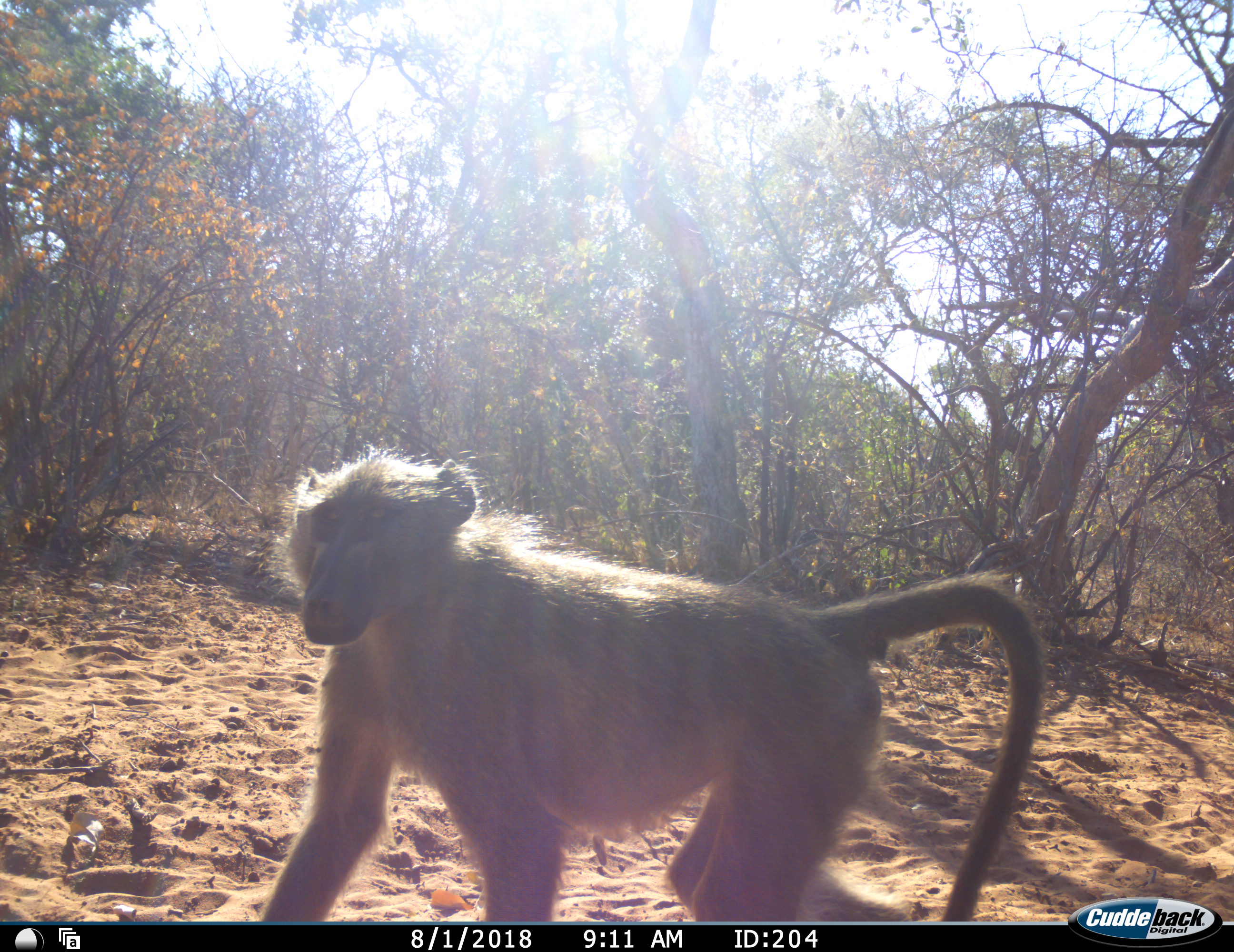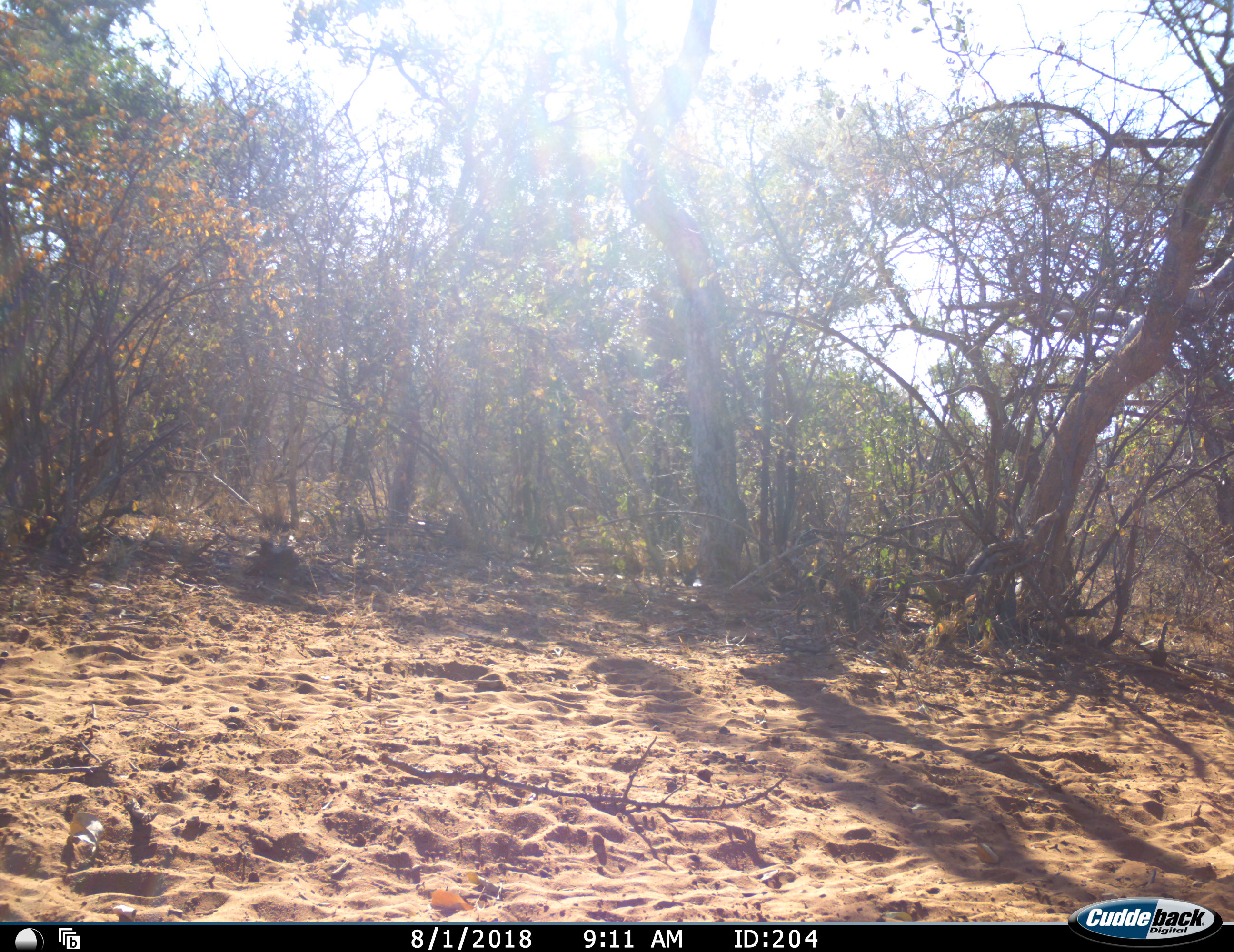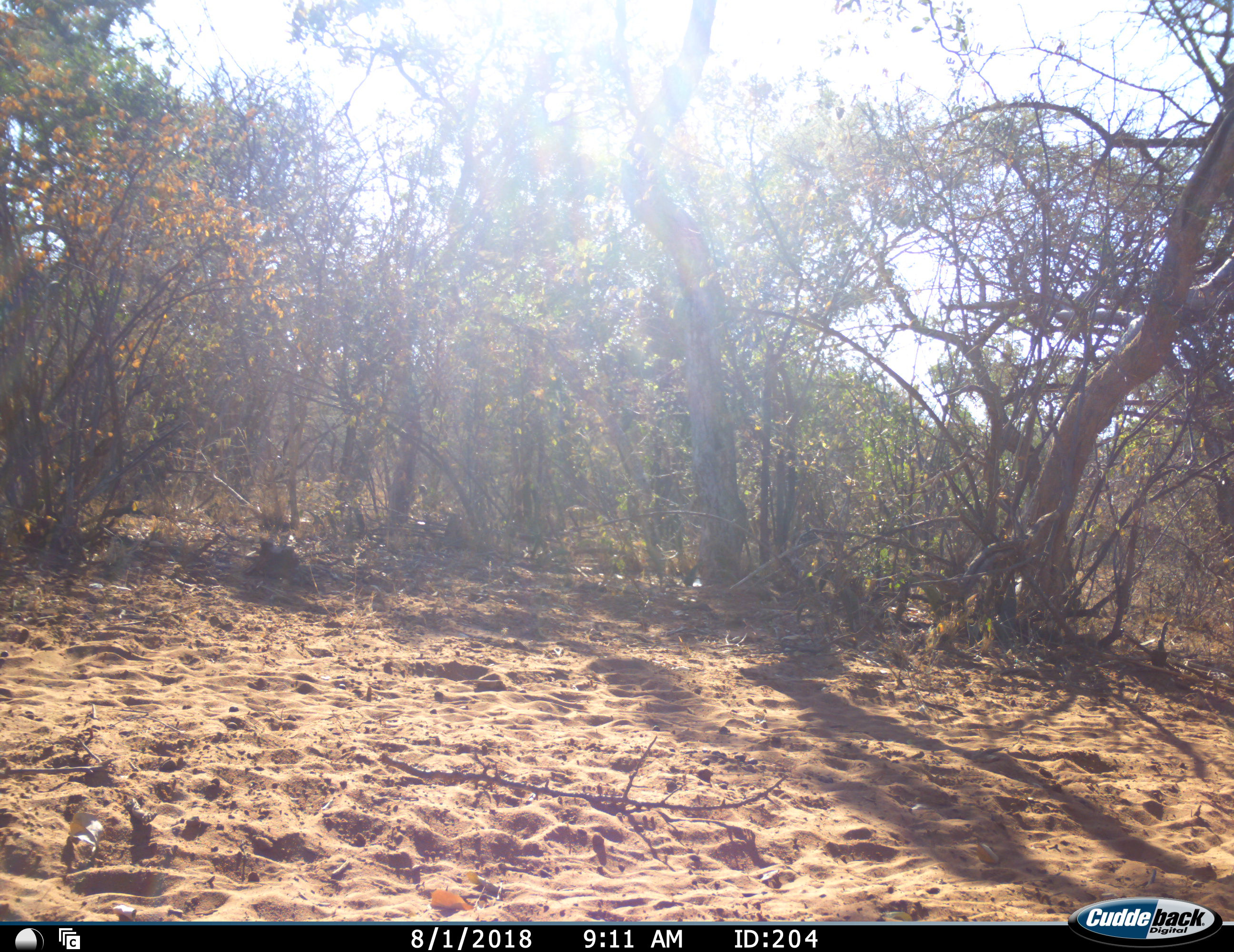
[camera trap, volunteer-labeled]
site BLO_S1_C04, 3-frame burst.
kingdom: Animalia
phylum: Chordata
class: Mammalia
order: Primates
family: Cercopithecidae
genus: Papio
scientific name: Papio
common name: baboon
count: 1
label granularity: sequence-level